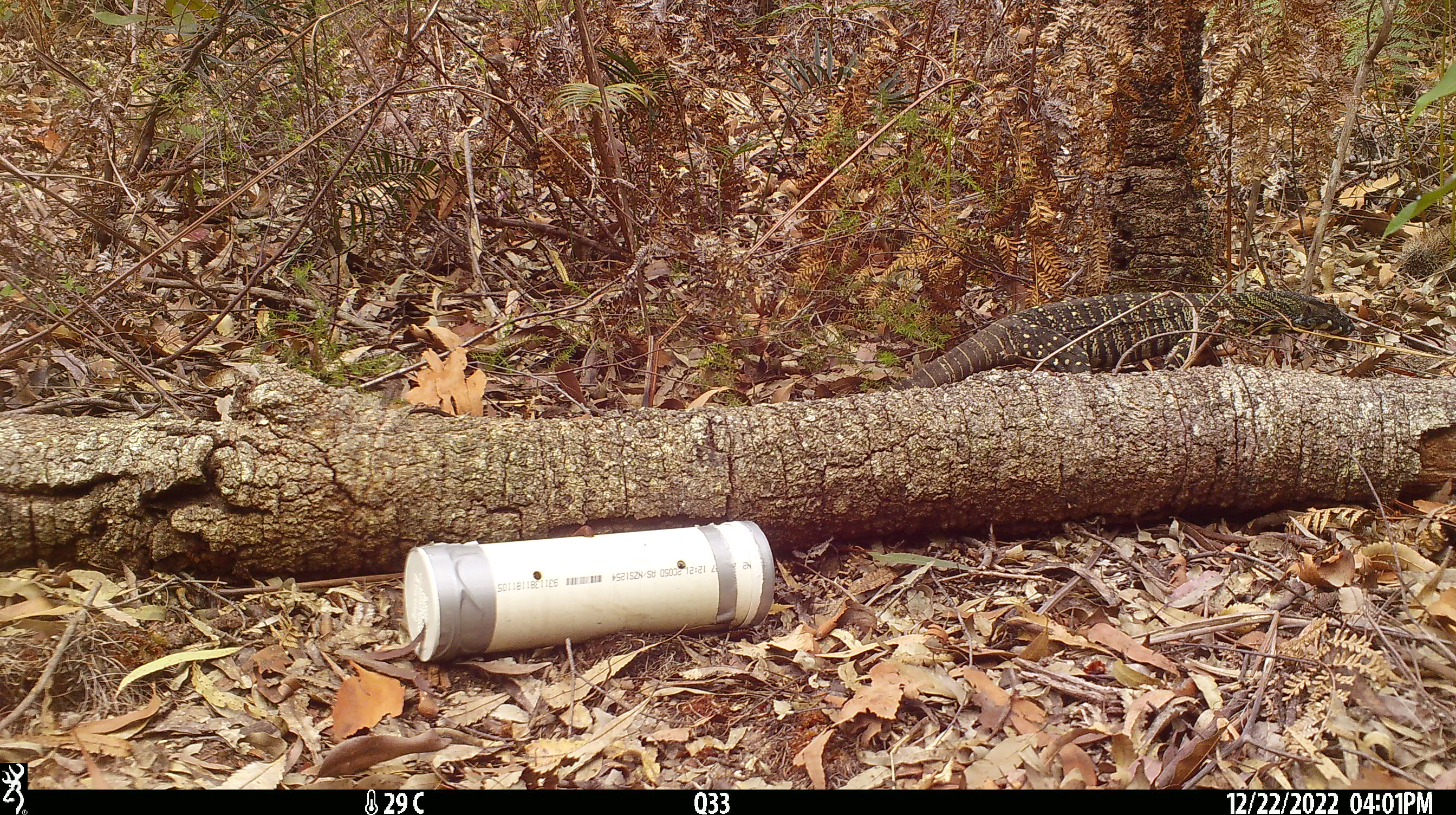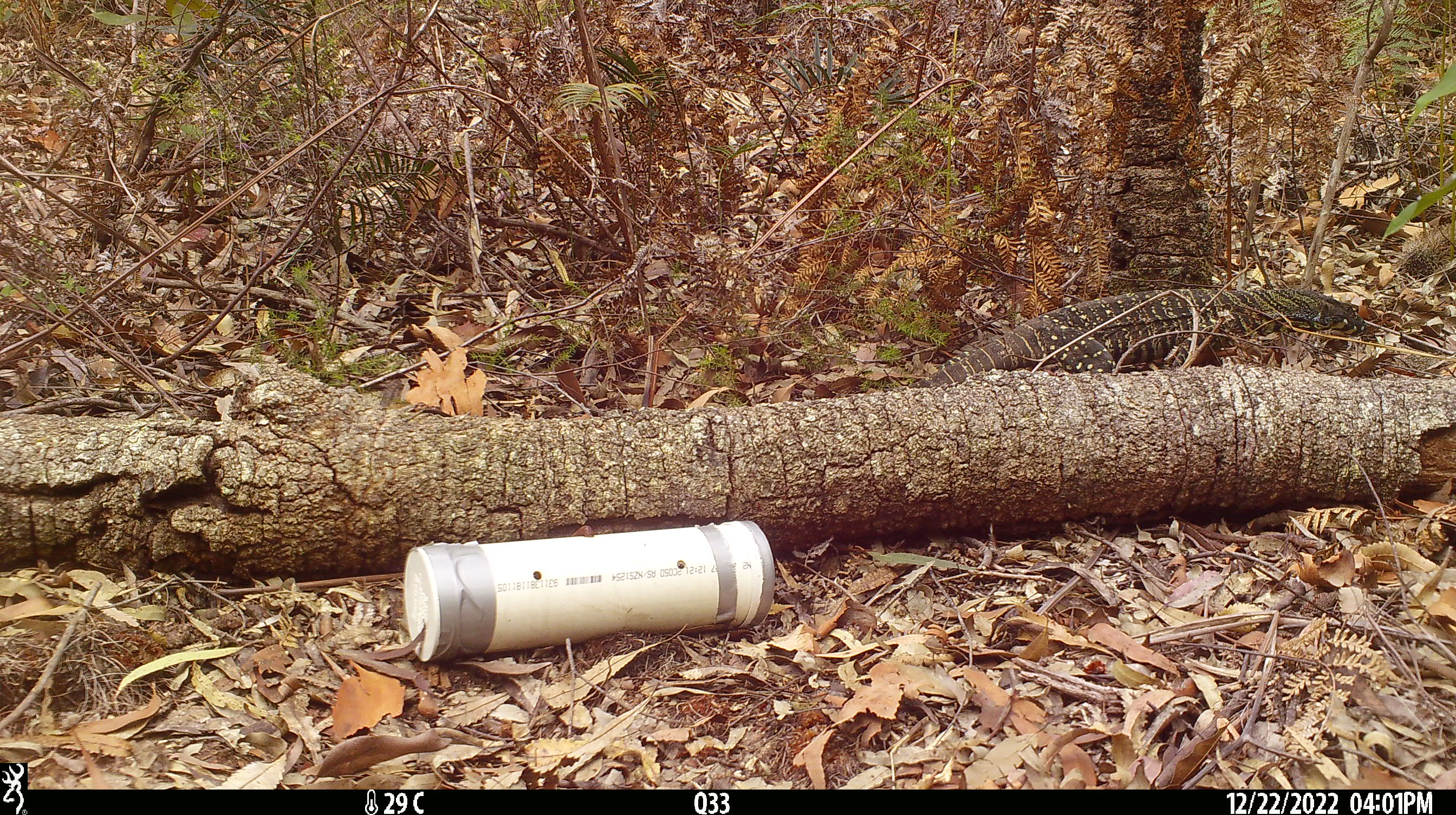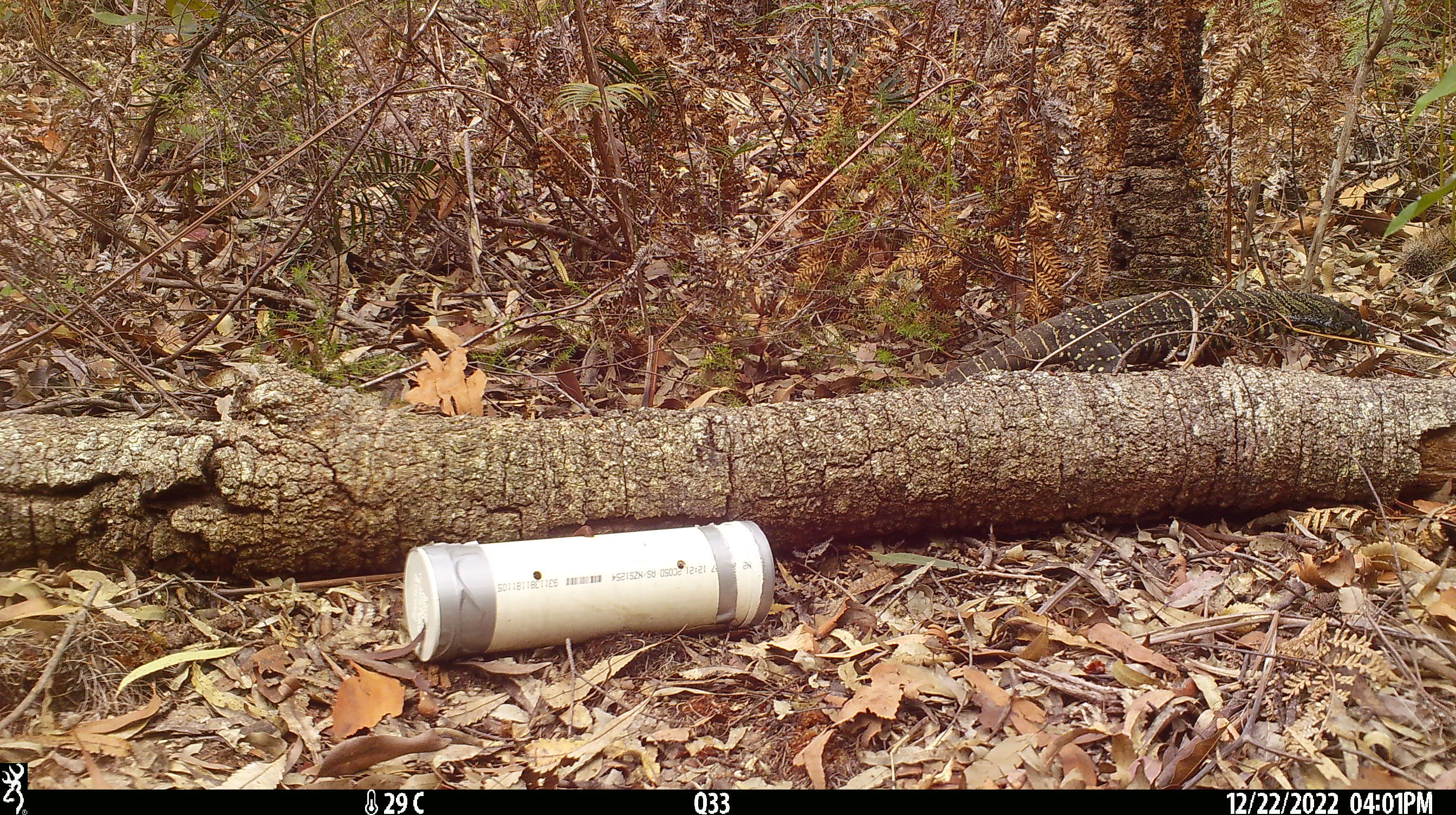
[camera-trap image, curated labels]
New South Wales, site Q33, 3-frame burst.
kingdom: Animalia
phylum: Chordata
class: Reptilia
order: Squamata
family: Varanidae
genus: Varanus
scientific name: Varanus varius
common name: lace monitor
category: goanna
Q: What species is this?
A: Goanna (lace monitor) (Varanus varius).